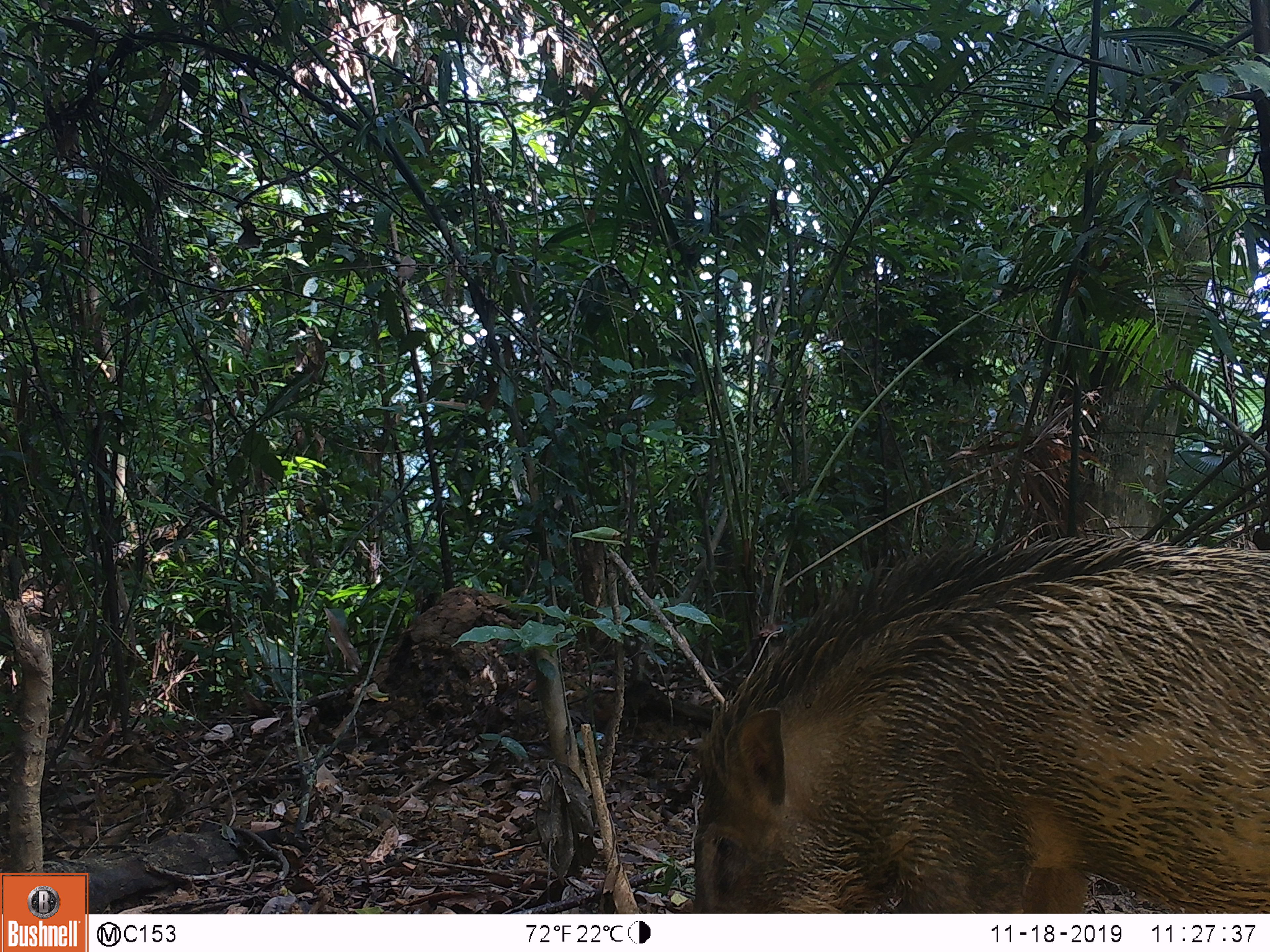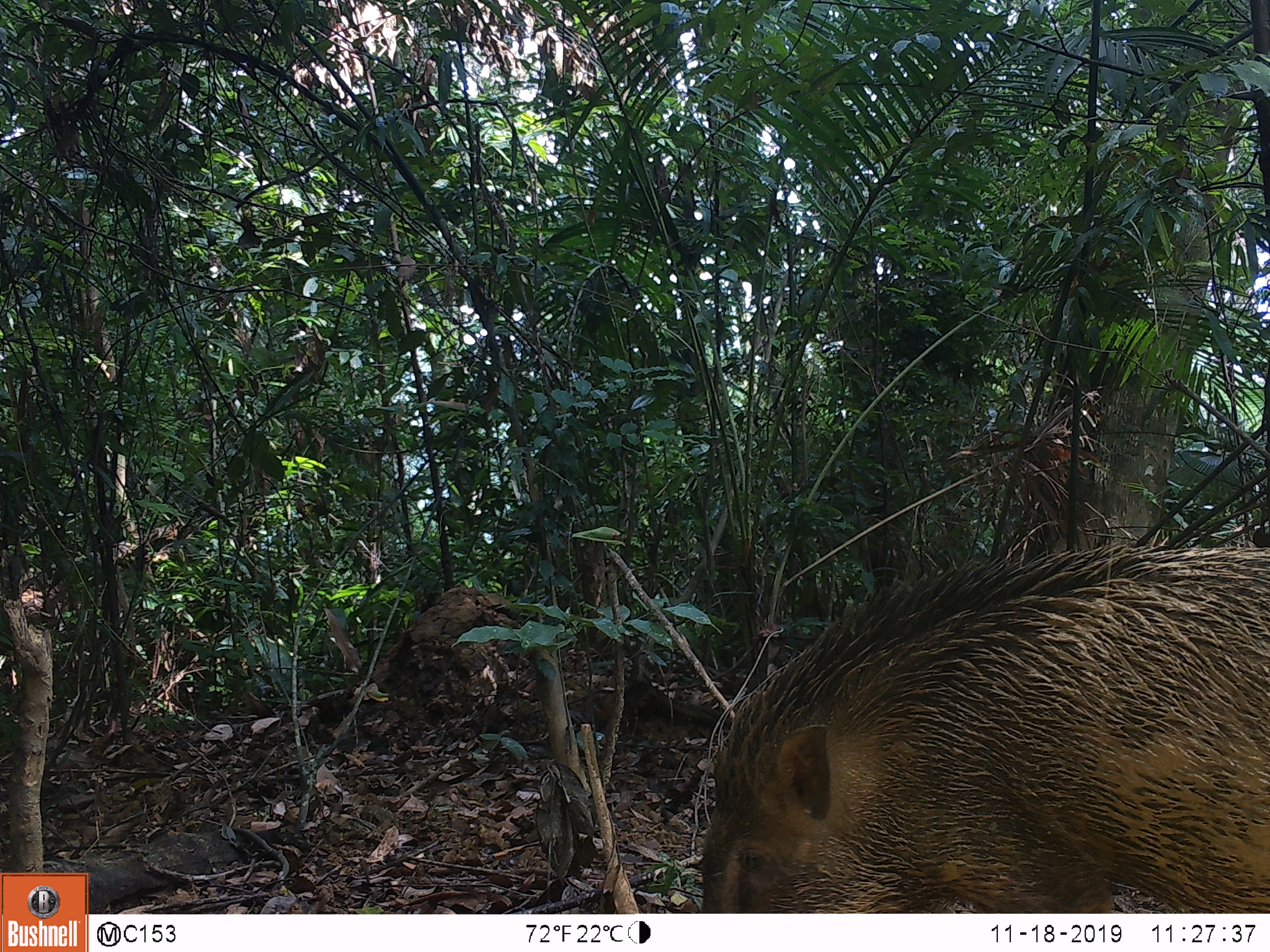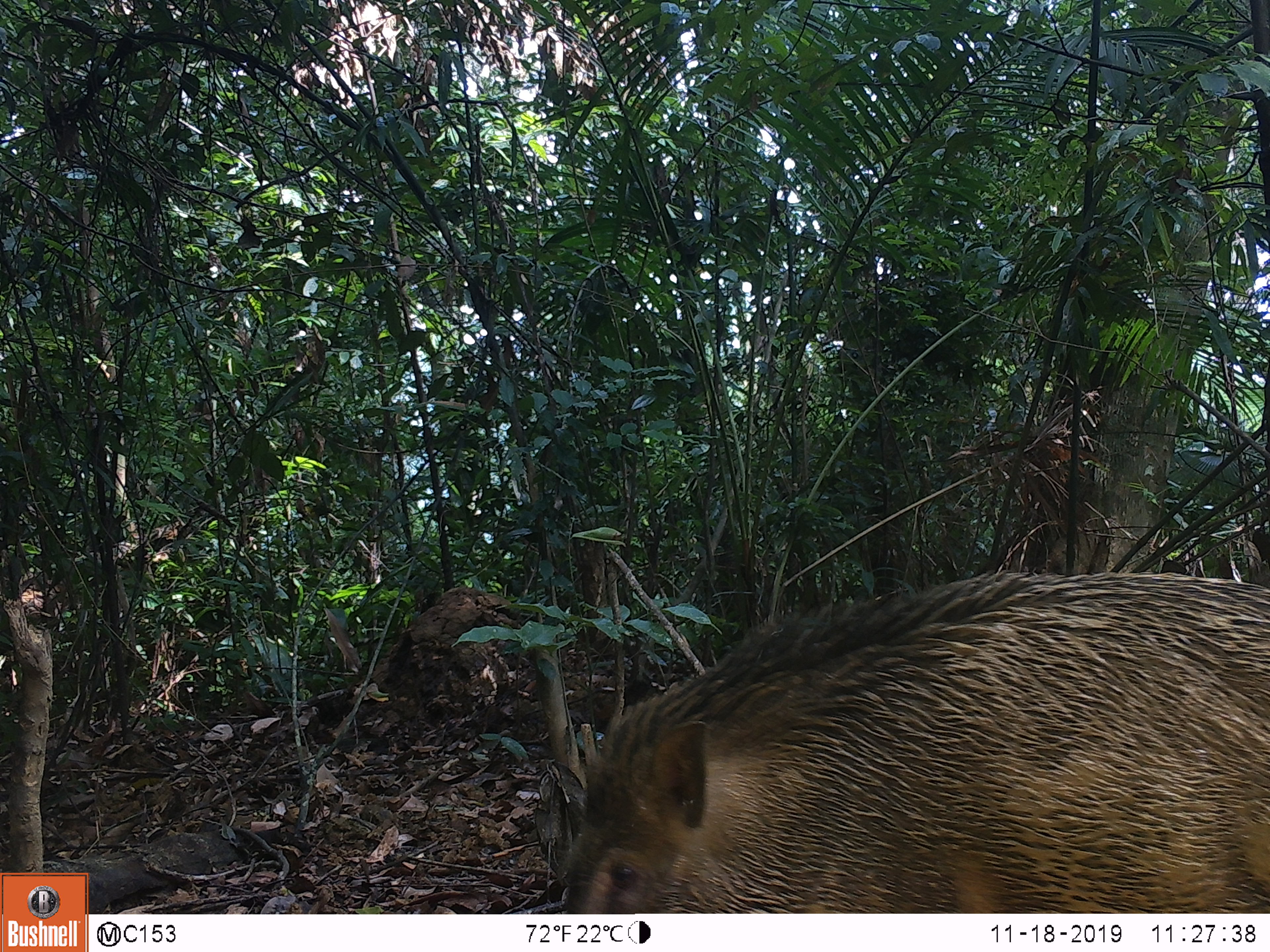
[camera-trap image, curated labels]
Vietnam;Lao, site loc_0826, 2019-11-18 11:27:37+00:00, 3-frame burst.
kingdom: Animalia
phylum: Chordata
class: Mammalia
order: Artiodactyla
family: Suidae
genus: Sus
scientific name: Sus scrofa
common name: eurasian wild pig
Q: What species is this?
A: Eurasian wild pig (Sus scrofa).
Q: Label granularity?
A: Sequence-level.